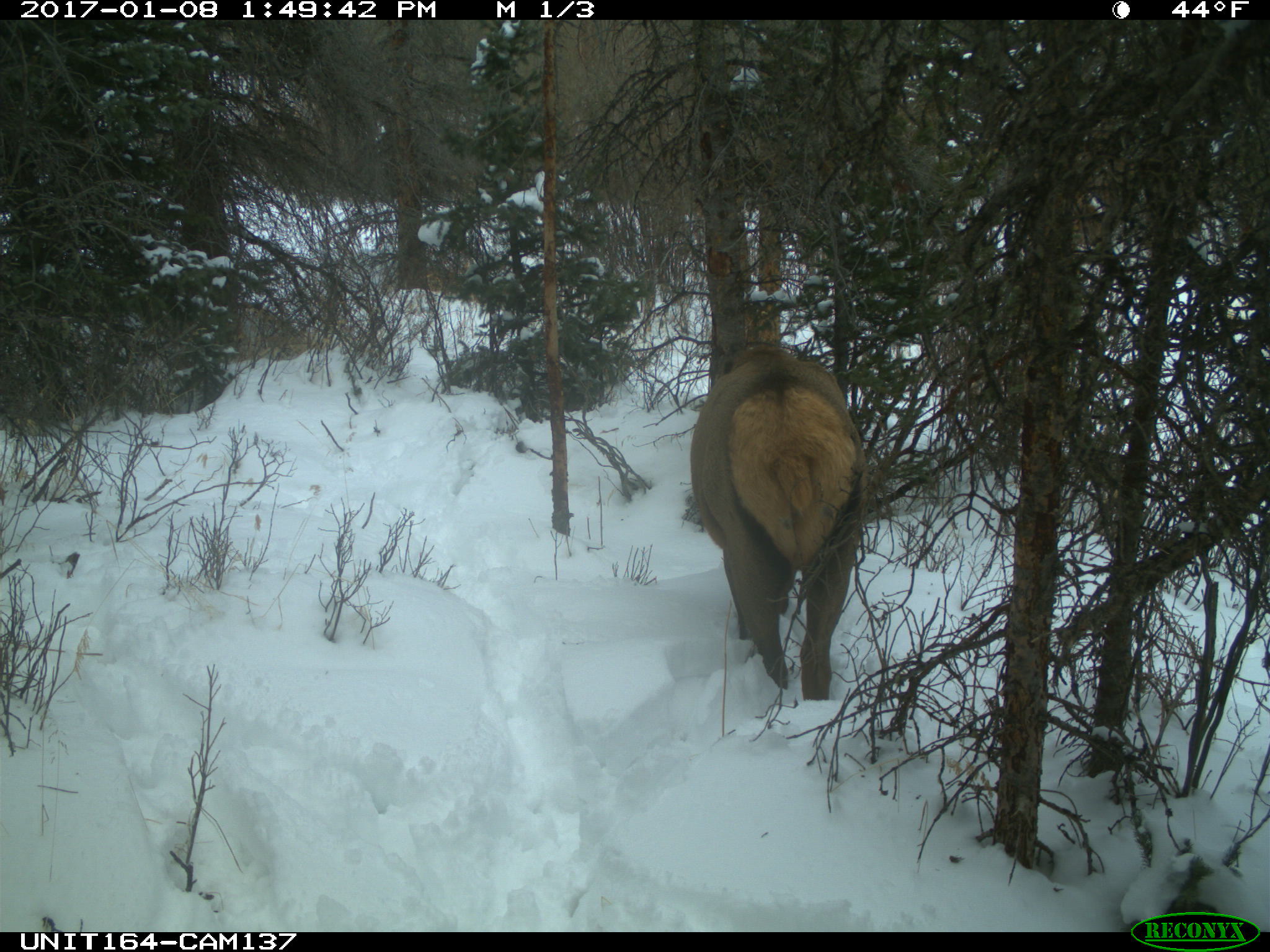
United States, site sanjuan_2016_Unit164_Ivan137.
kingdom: Animalia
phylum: Chordata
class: Mammalia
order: Artiodactyla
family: Cervidae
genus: Cervus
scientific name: Cervus elaphus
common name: red deer